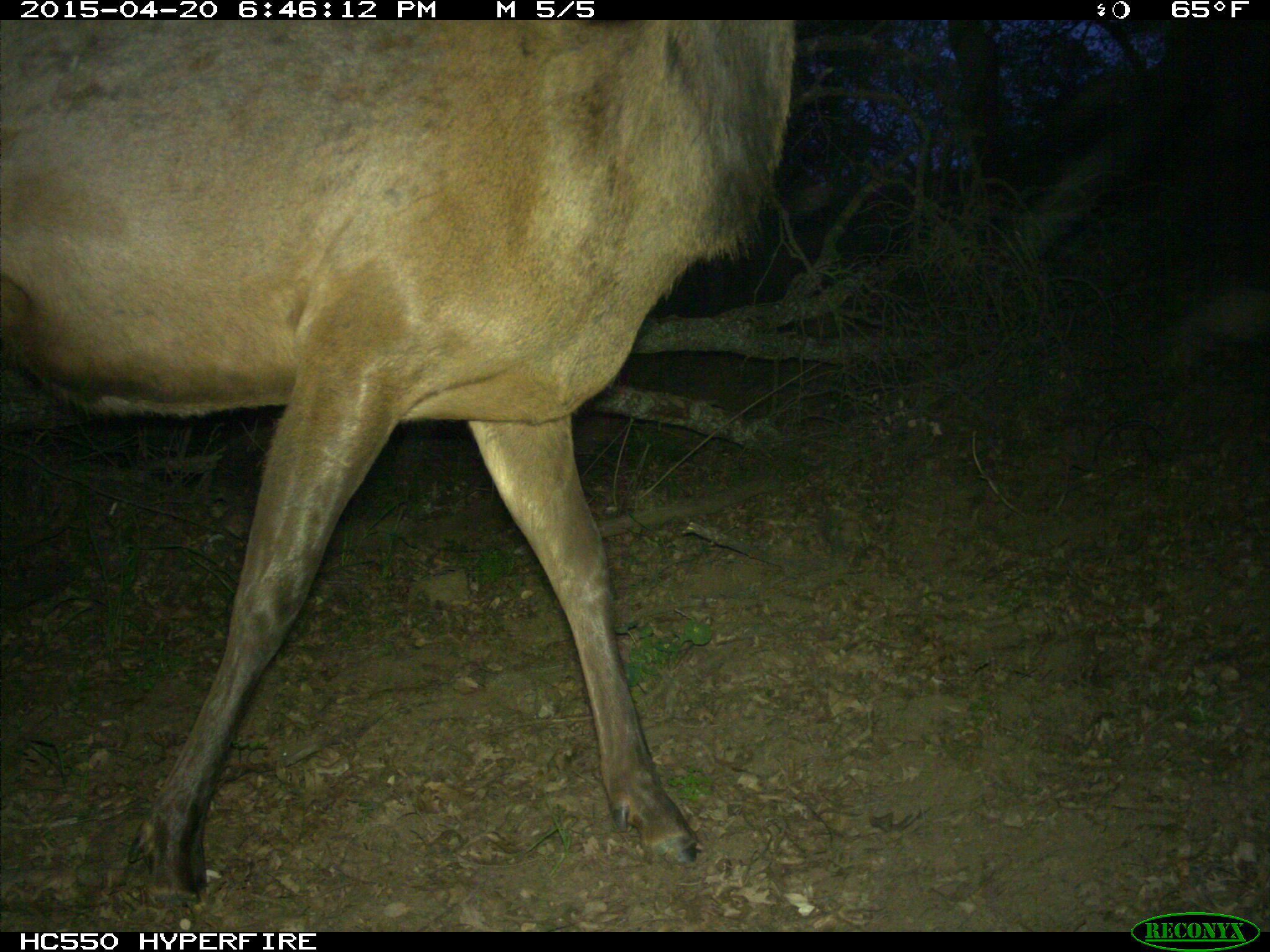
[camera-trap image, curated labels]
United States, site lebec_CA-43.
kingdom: Animalia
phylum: Chordata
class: Mammalia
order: Artiodactyla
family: Cervidae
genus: Cervus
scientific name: Cervus canadensis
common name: elk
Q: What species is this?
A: Cervus canadensis (elk).